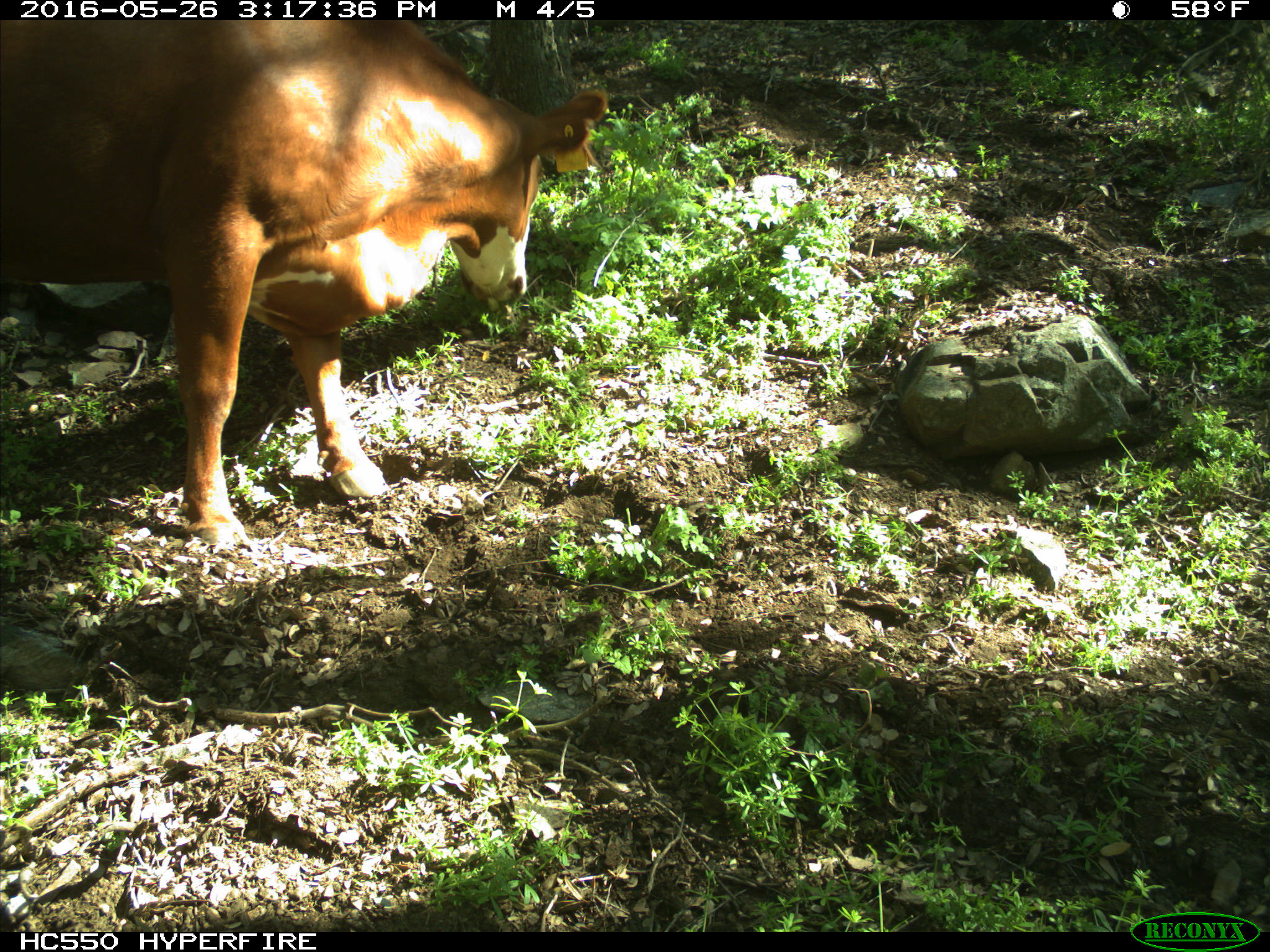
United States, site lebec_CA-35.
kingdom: Animalia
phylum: Chordata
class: Mammalia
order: Artiodactyla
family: Bovidae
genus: Bos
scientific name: Bos taurus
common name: domestic cow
Bos taurus (domestic cow).